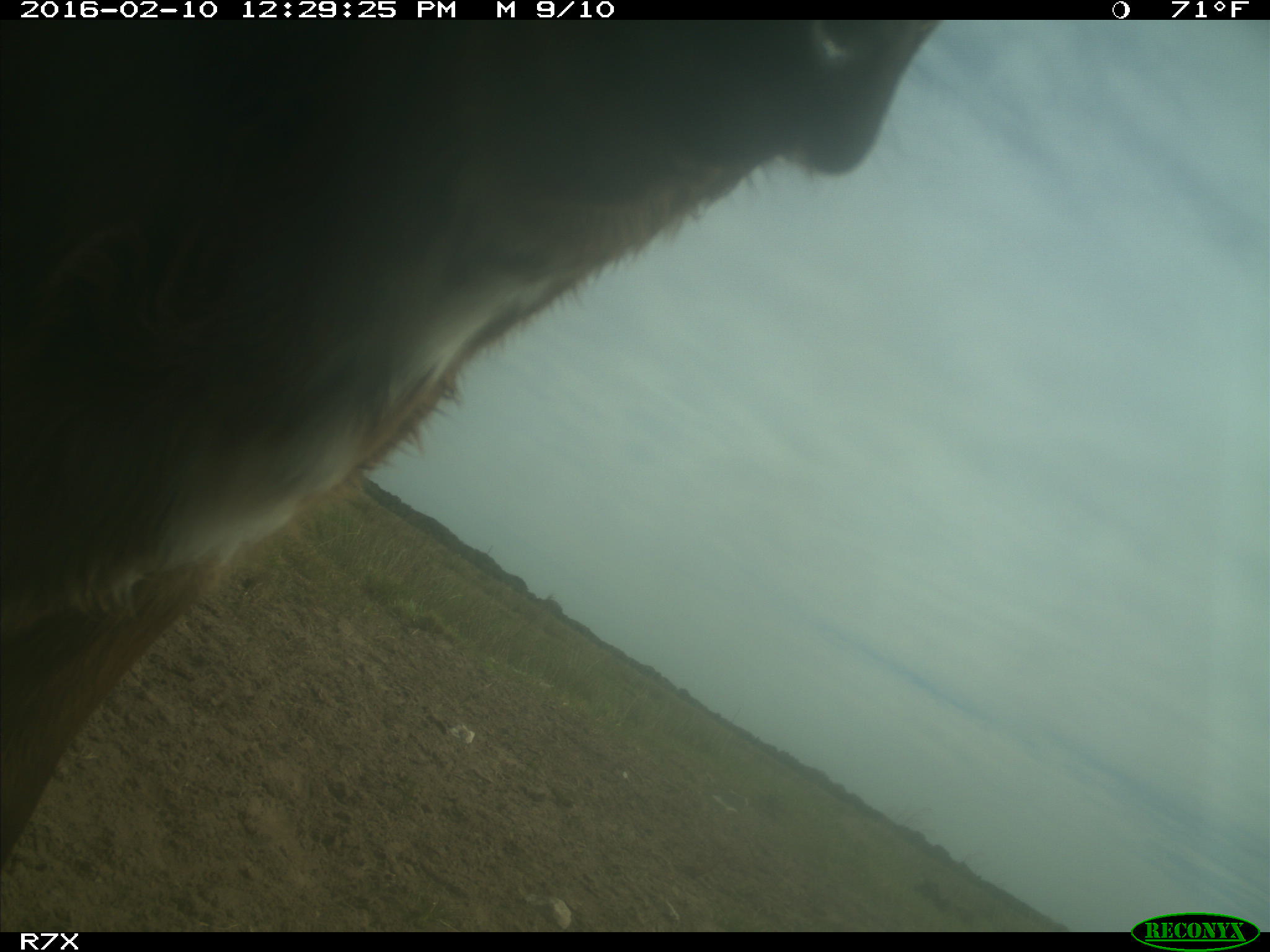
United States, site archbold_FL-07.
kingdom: Animalia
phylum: Chordata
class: Mammalia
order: Artiodactyla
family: Bovidae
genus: Bos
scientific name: Bos taurus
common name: domestic cow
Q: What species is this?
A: Bos taurus (domestic cow).